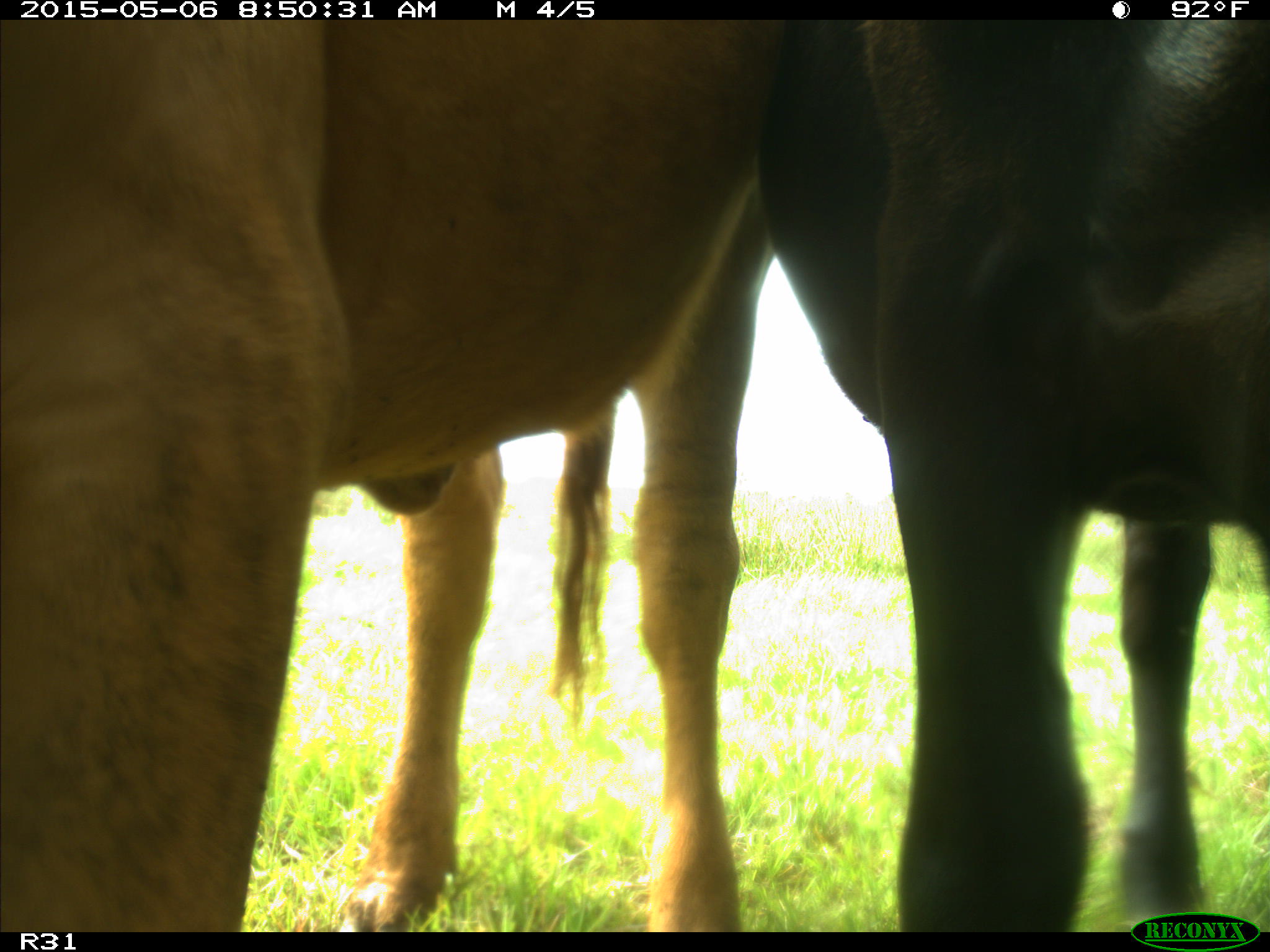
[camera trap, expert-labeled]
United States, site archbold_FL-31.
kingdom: Animalia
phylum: Chordata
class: Mammalia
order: Artiodactyla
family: Bovidae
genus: Bos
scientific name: Bos taurus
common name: domestic cow